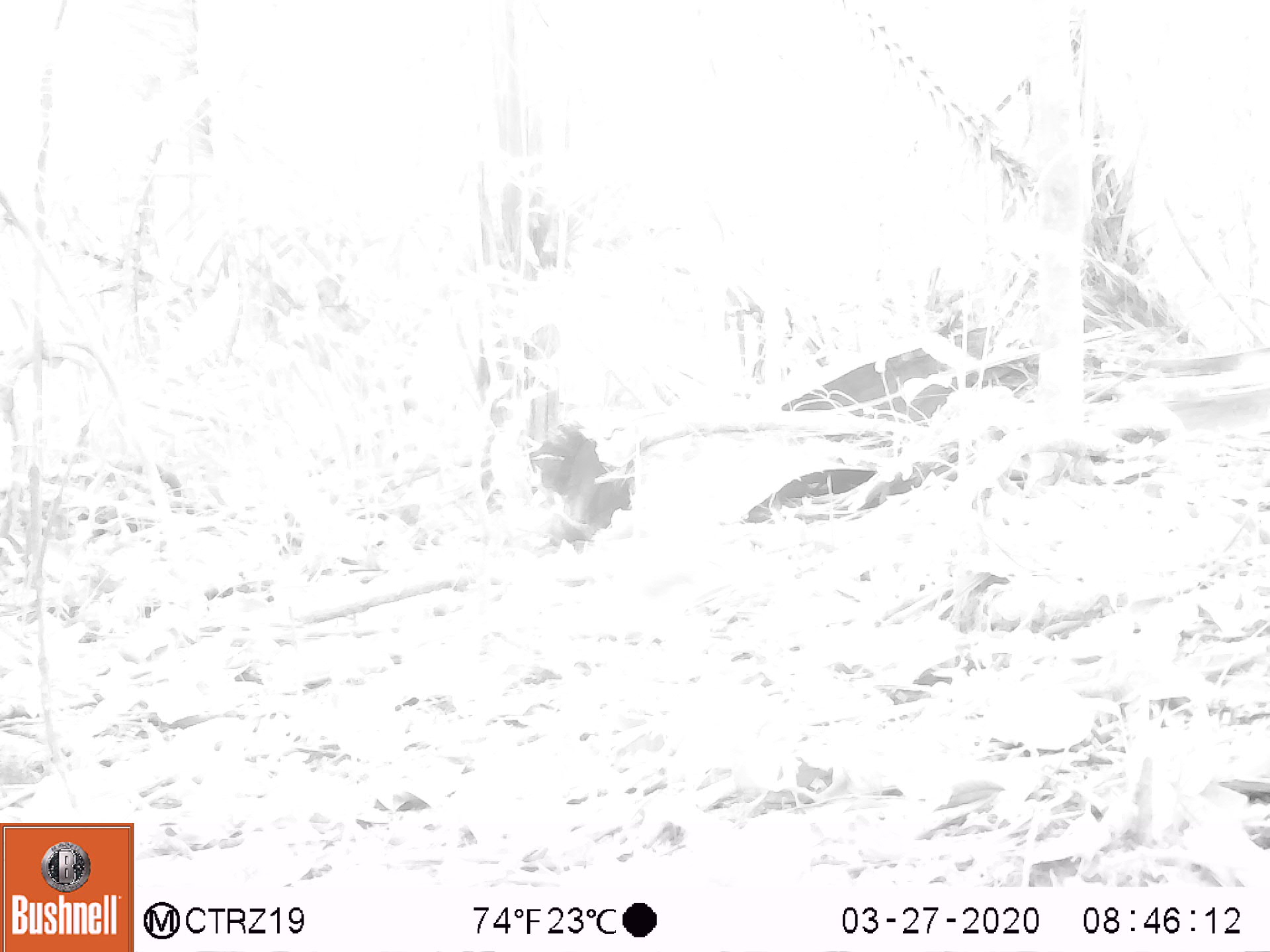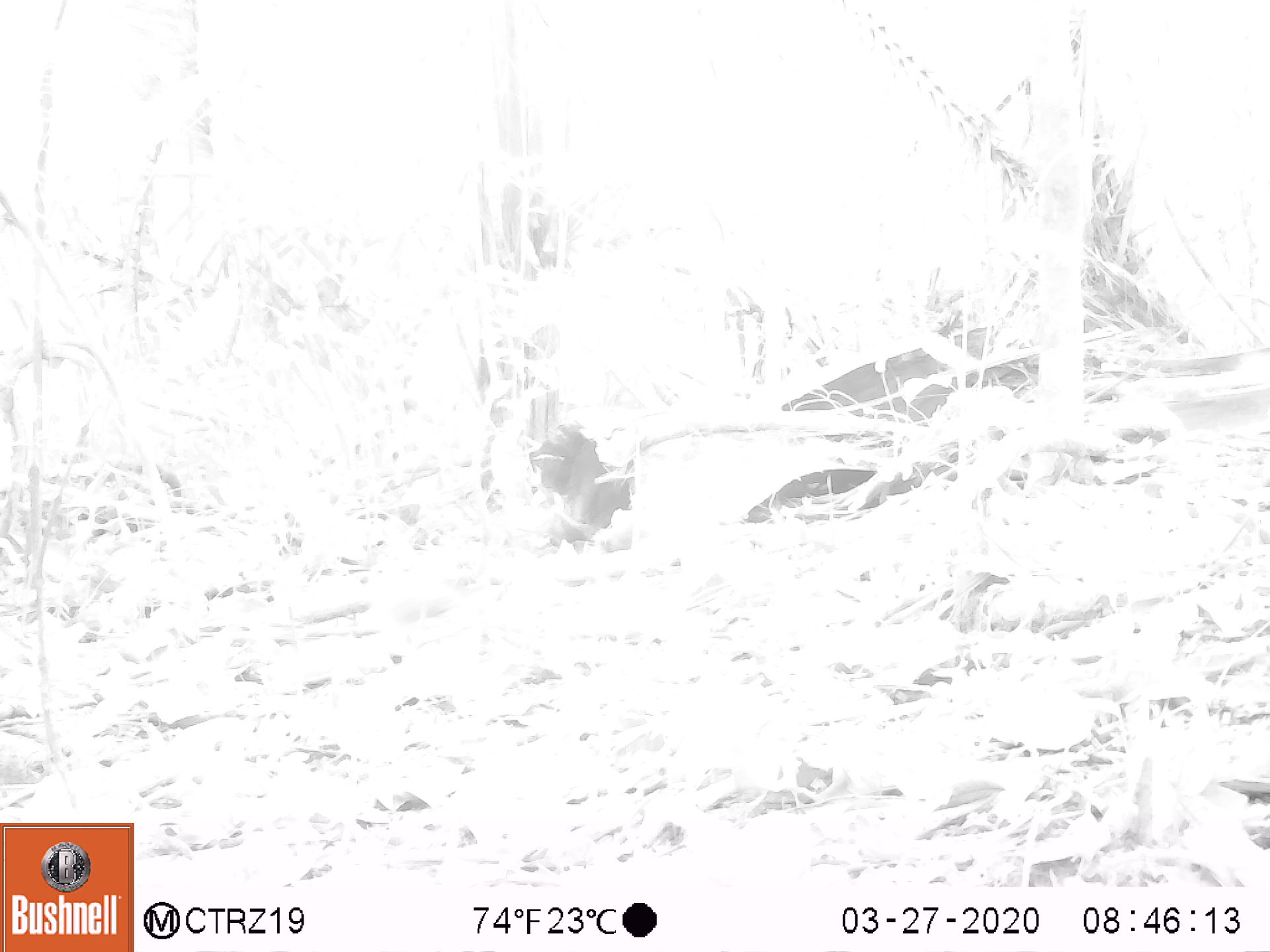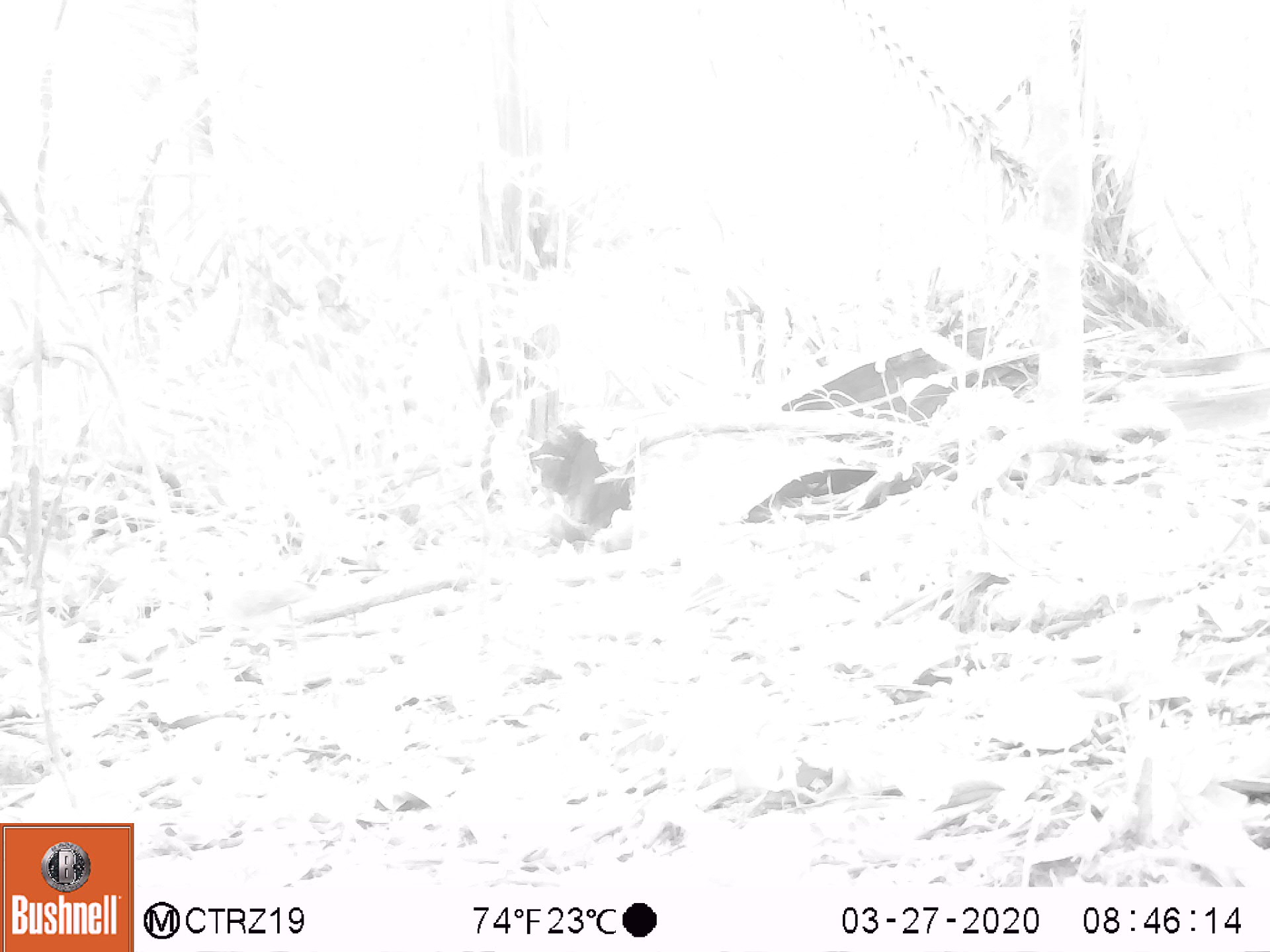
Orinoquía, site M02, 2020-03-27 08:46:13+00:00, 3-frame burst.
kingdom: Animalia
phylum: Chordata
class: Aves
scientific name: Aves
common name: bird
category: unknown bird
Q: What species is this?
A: Unknown bird (bird) (Aves).